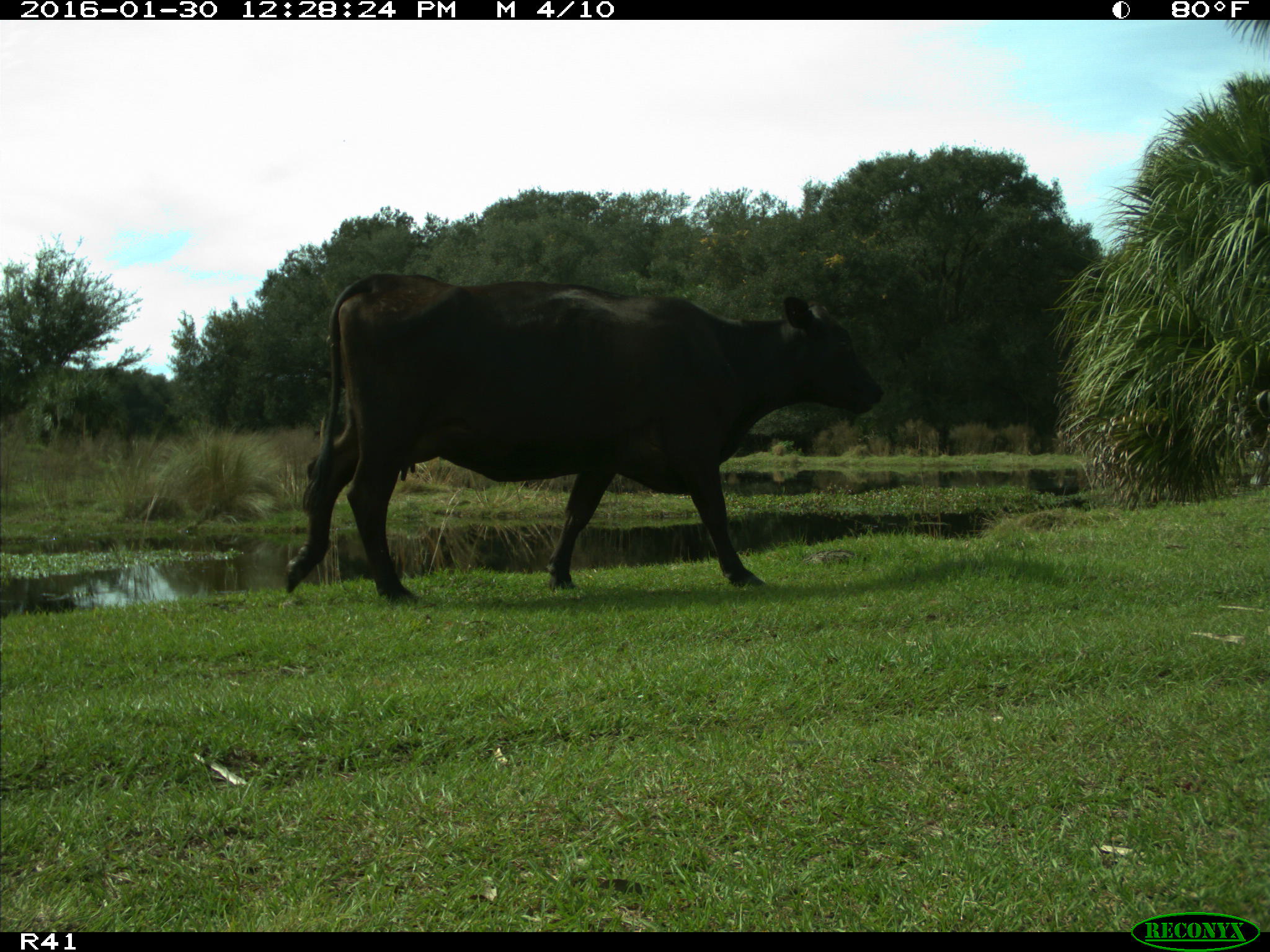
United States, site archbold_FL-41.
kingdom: Animalia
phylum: Chordata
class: Mammalia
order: Artiodactyla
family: Bovidae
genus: Bos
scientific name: Bos taurus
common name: domestic cow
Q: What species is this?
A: Bos taurus (domestic cow).